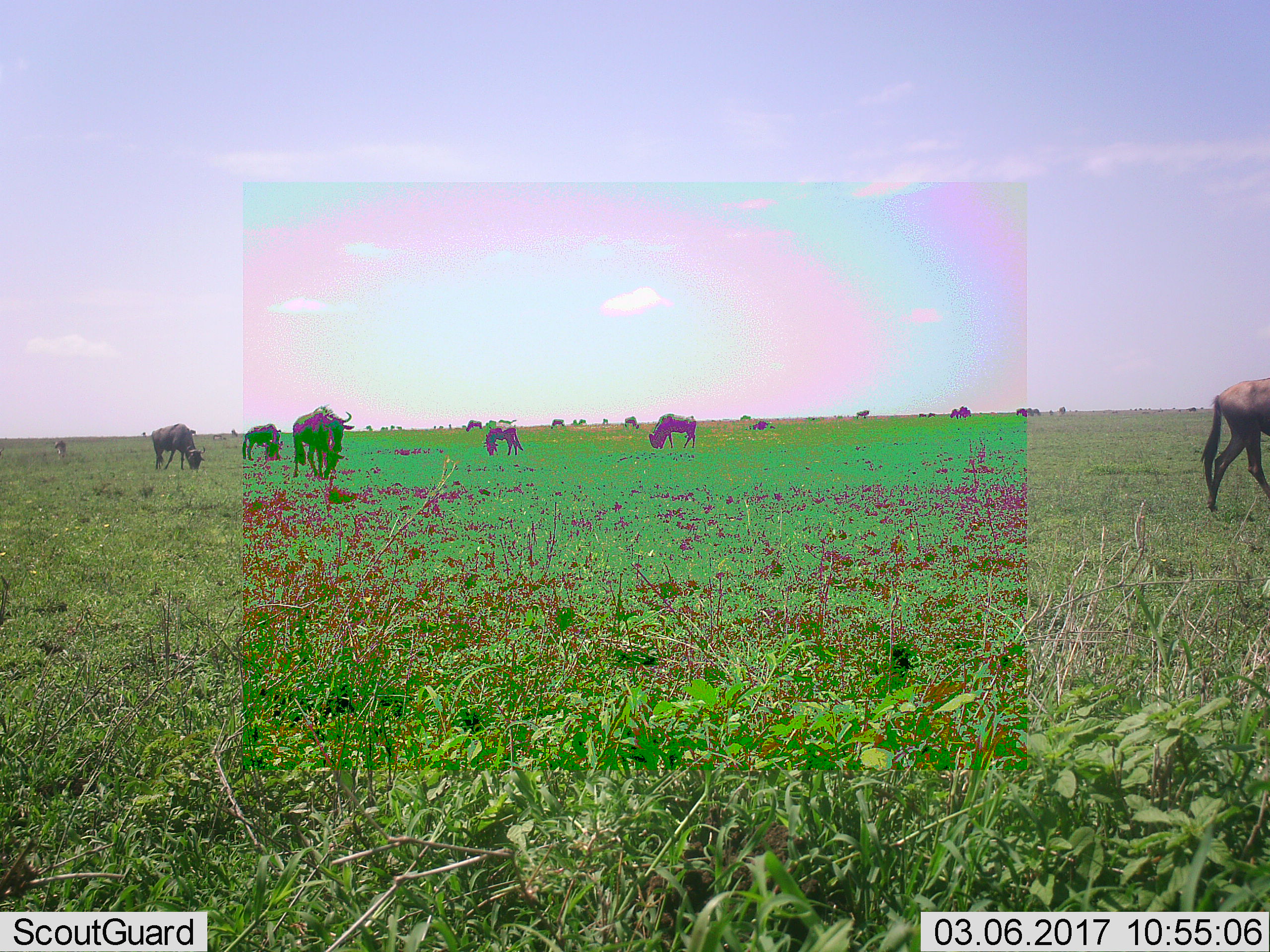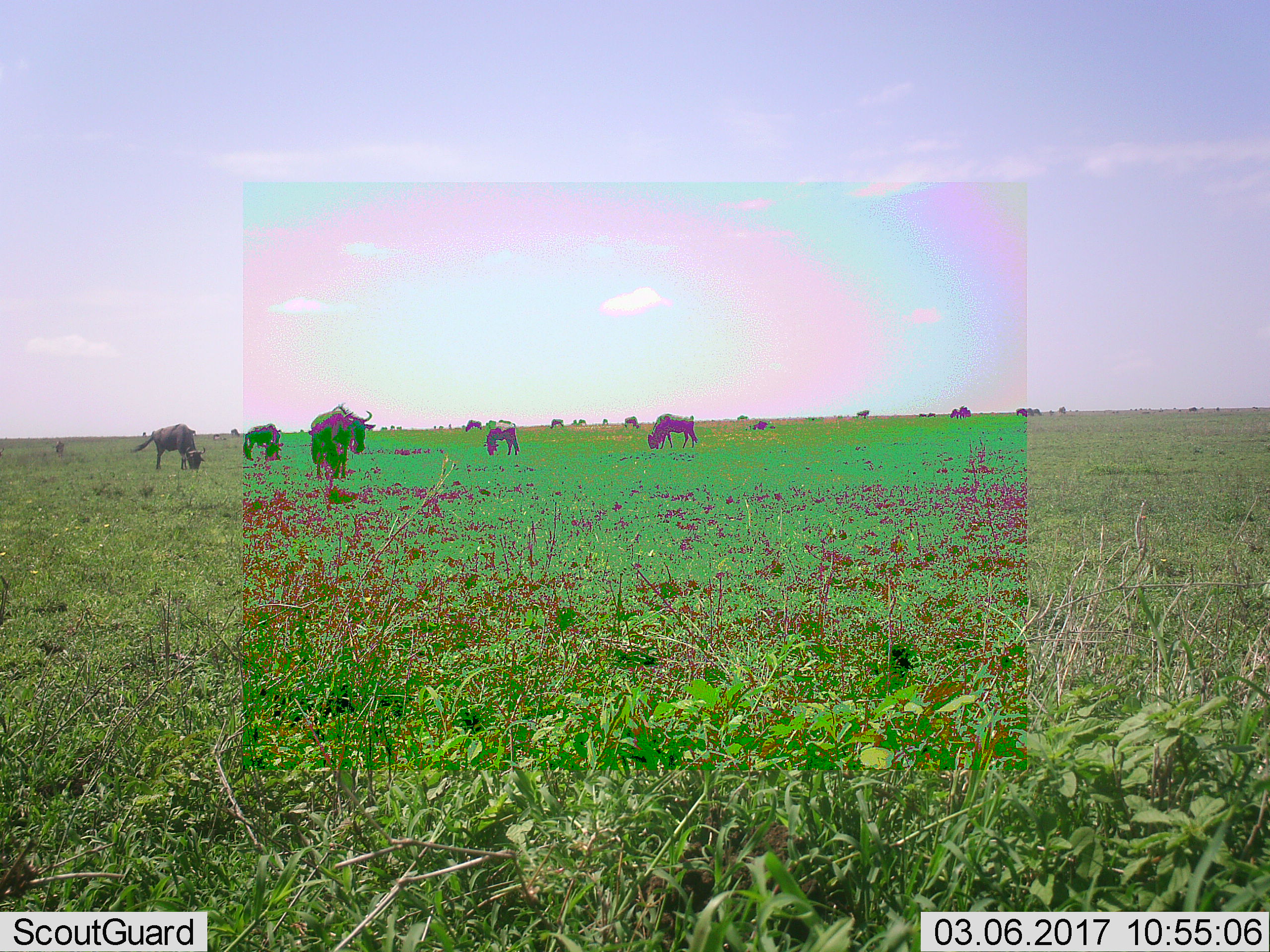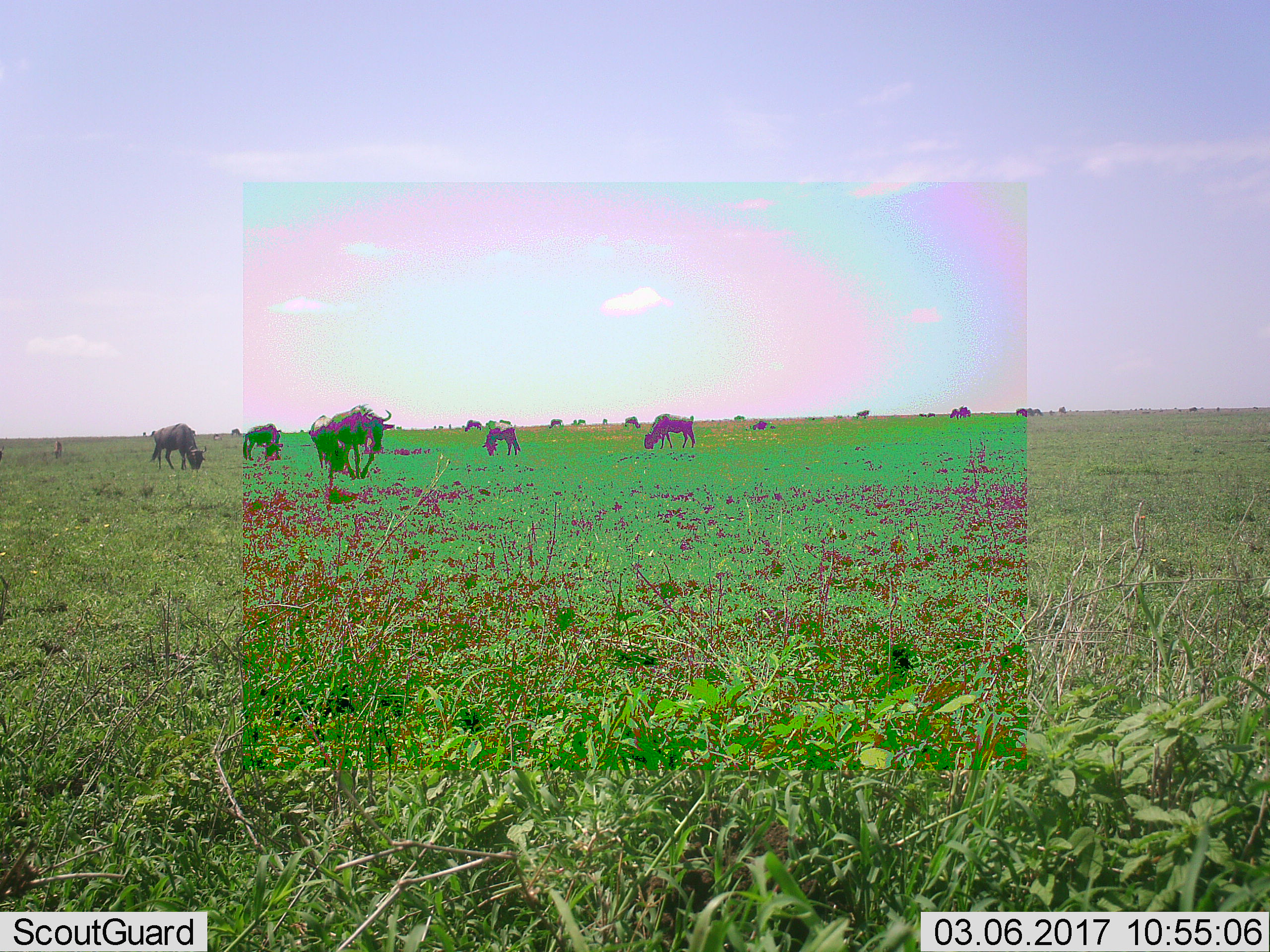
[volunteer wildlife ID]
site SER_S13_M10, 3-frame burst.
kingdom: Animalia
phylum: Chordata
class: Mammalia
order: Artiodactyla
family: Bovidae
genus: Connochaetes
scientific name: Connochaetes taurinus taurinus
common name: blue wildebeest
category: wildebeestblue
Wildebeestblue (blue wildebeest) (Connochaetes taurinus taurinus), count 11-50. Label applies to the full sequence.